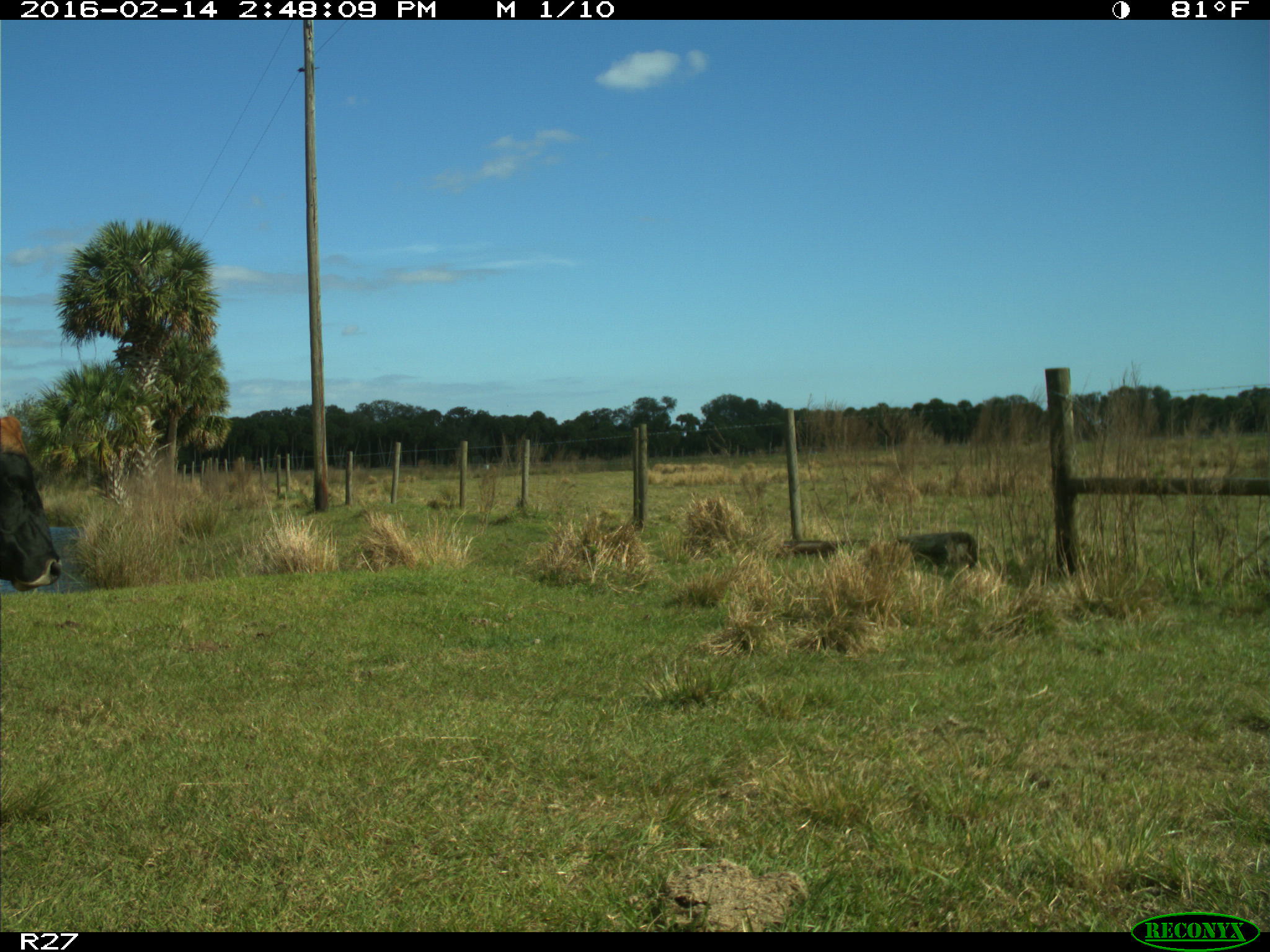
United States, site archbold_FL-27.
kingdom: Animalia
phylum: Chordata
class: Mammalia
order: Artiodactyla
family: Bovidae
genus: Bos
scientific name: Bos taurus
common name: domestic cow